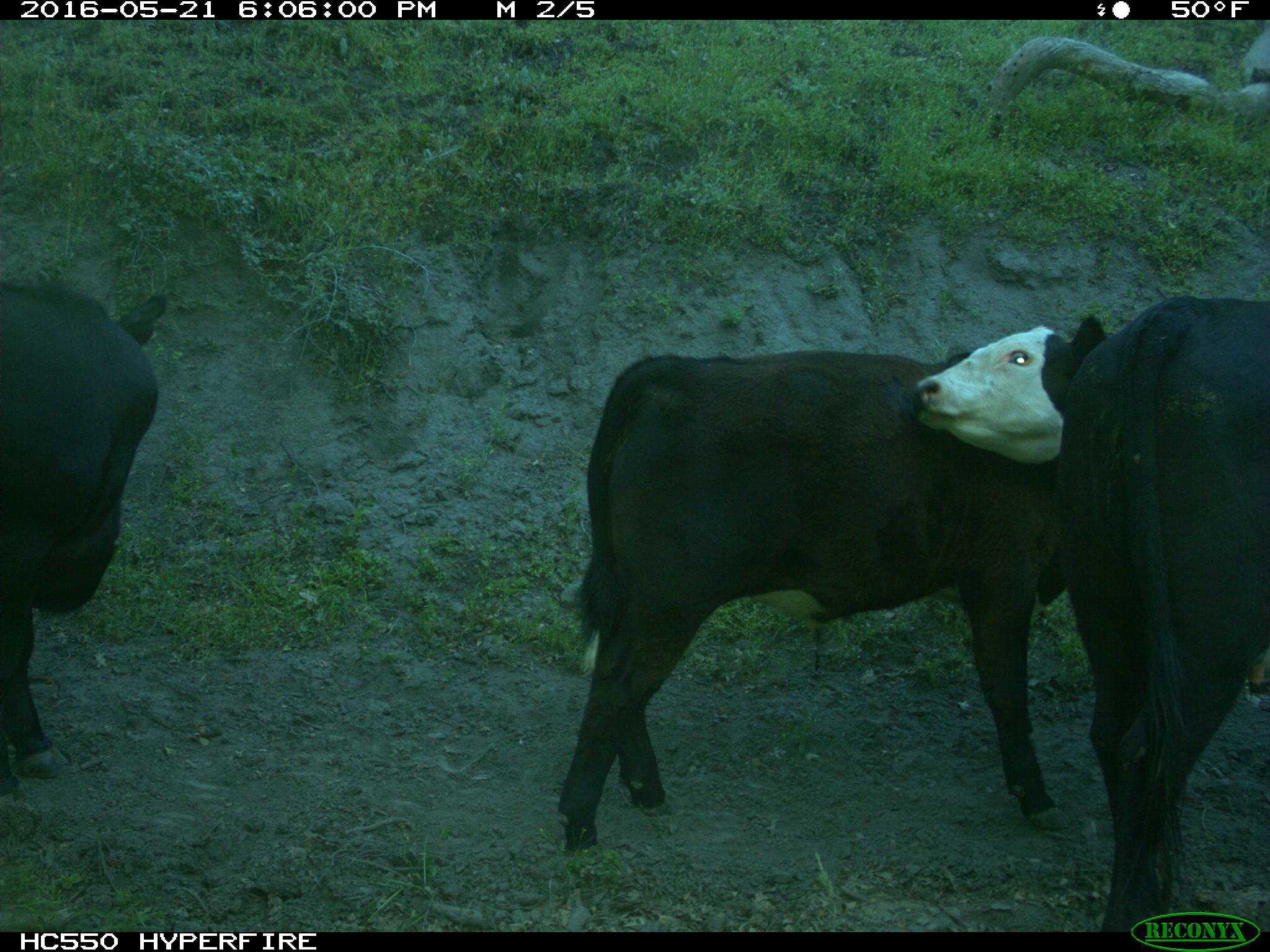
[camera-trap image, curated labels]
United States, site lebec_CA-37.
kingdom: Animalia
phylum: Chordata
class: Mammalia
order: Artiodactyla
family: Bovidae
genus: Bos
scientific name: Bos taurus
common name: domestic cow